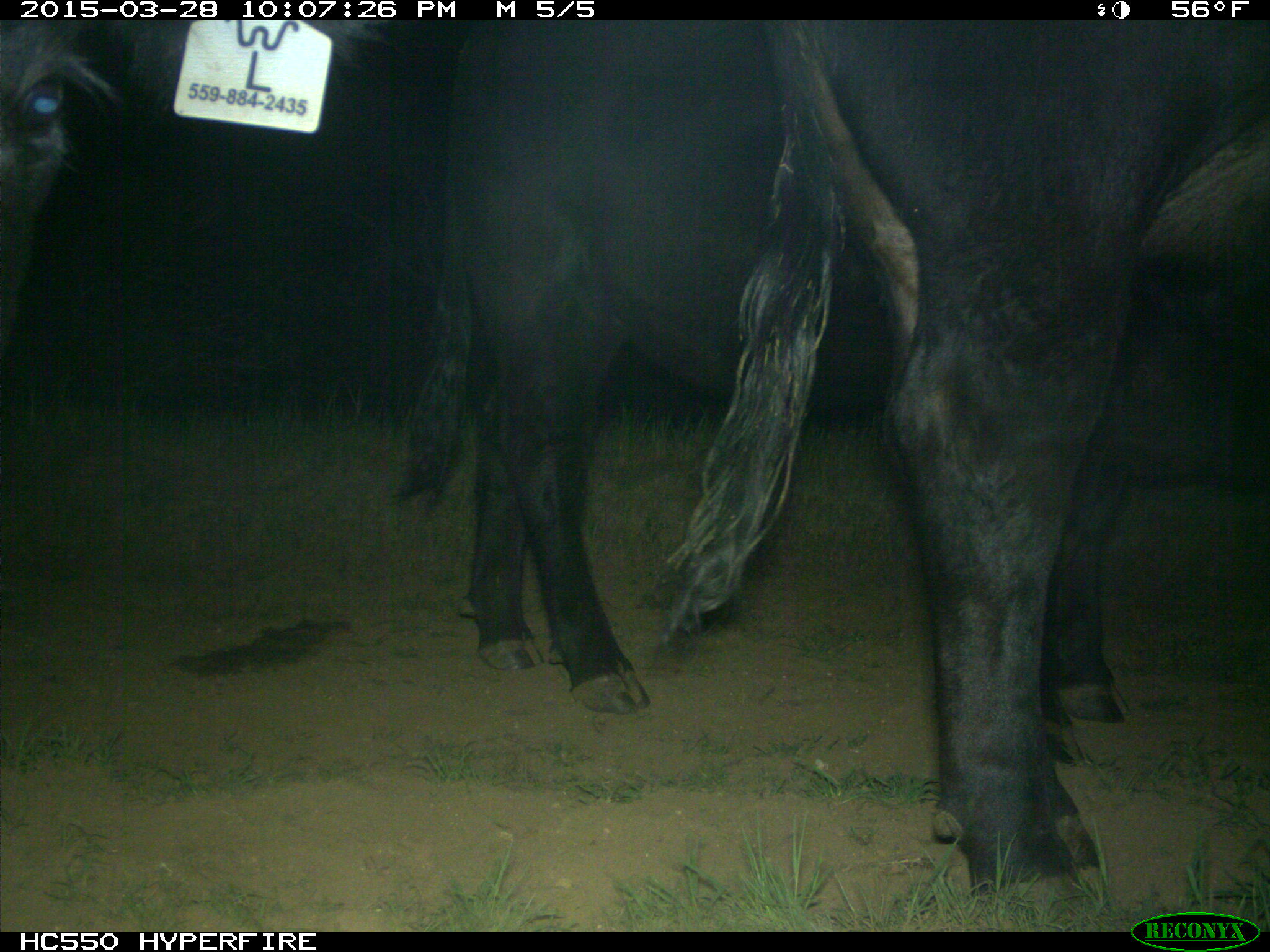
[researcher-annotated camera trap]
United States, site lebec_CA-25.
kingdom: Animalia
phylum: Chordata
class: Mammalia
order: Artiodactyla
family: Bovidae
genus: Bos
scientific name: Bos taurus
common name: domestic cow